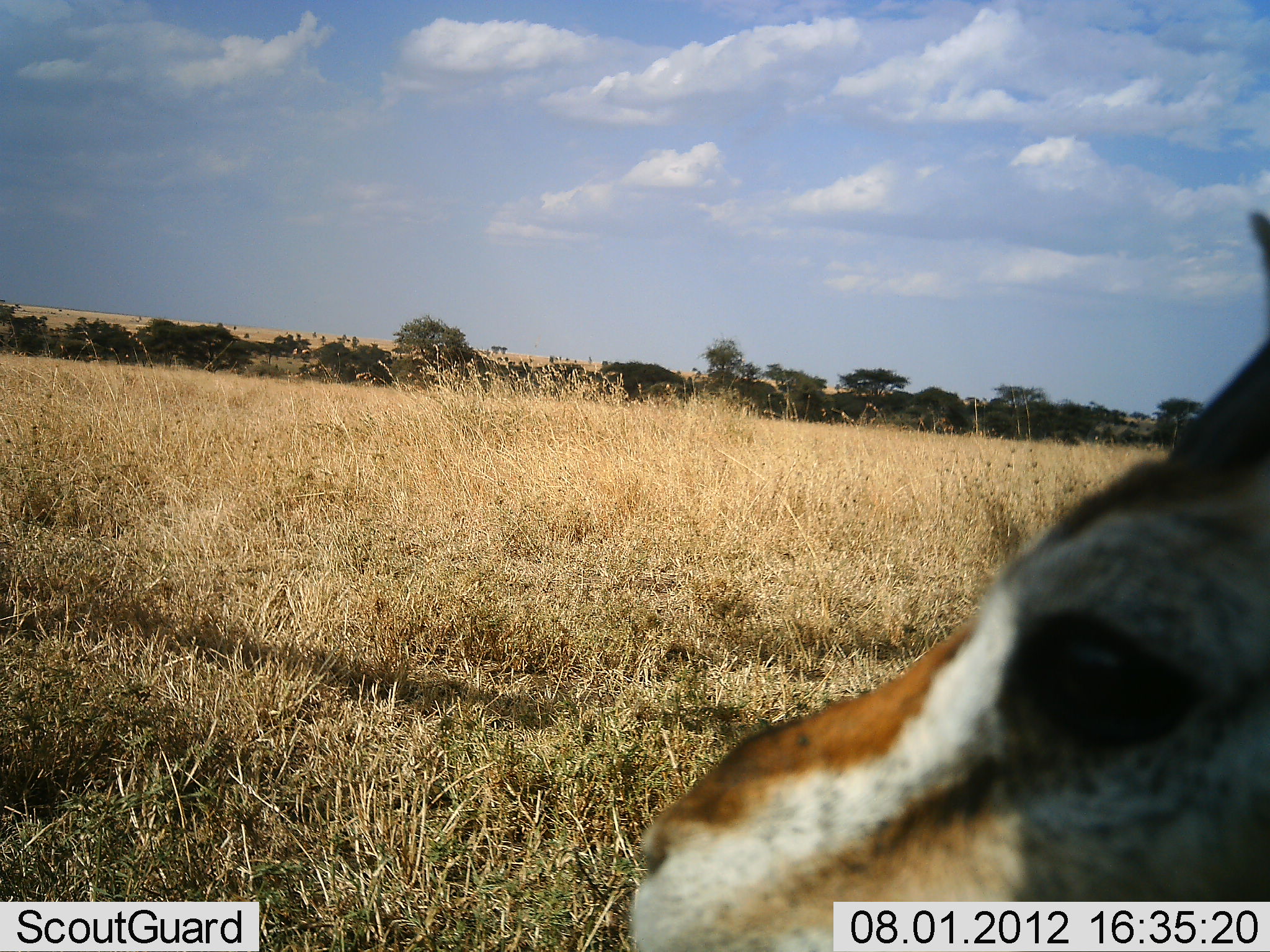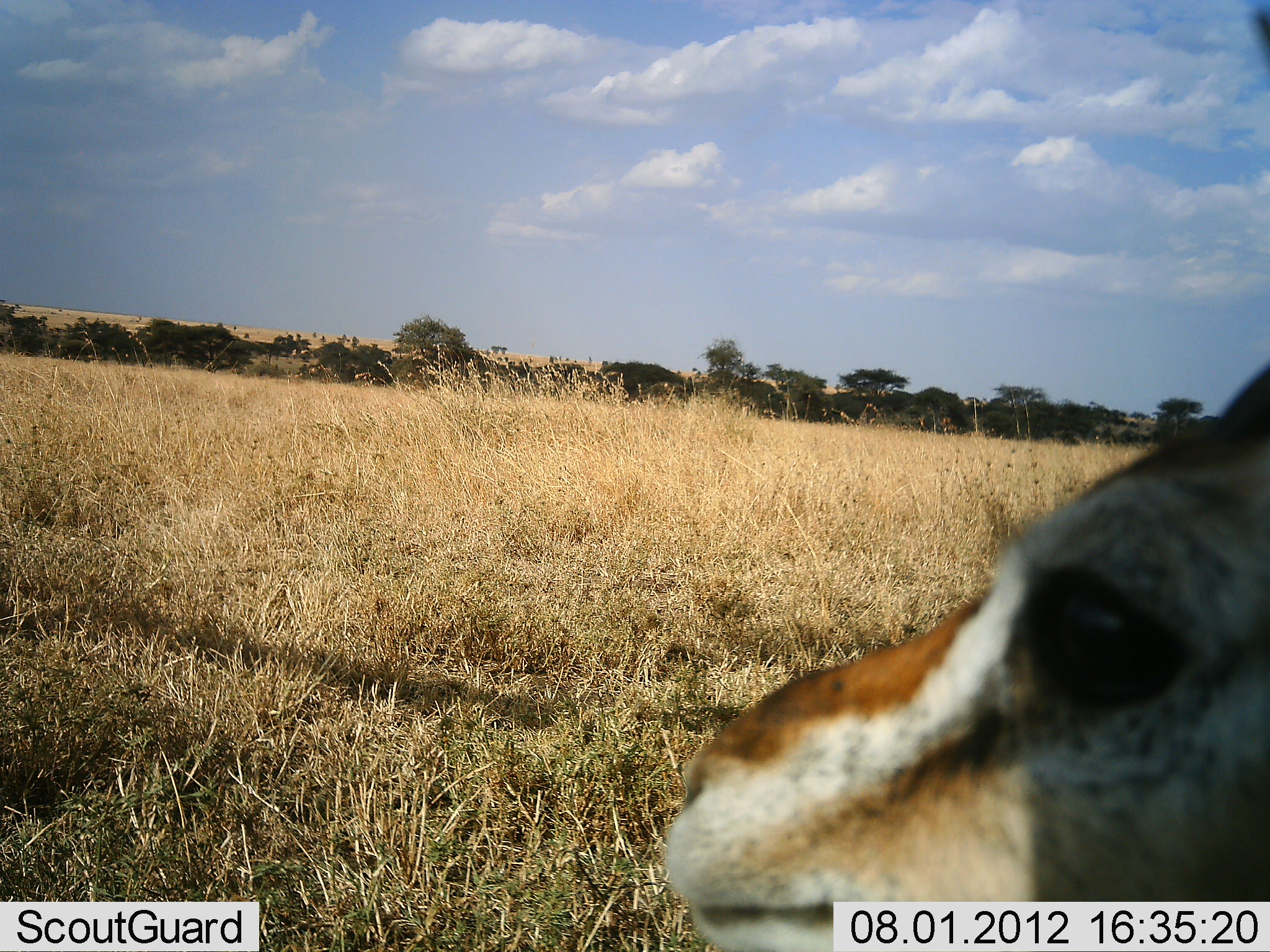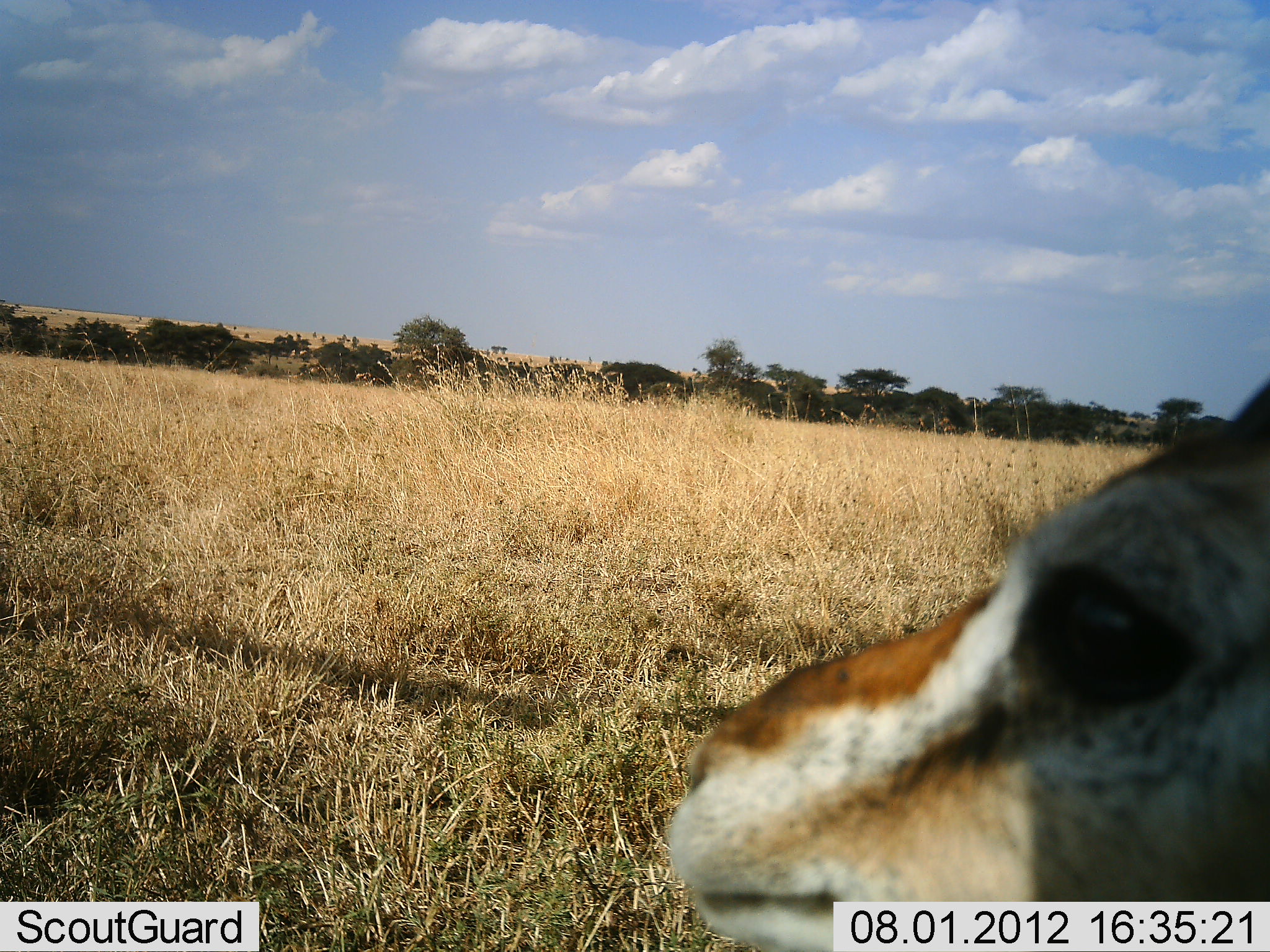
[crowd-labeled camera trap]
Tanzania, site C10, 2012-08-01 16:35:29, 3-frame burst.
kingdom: Animalia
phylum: Chordata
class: Mammalia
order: Artiodactyla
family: Bovidae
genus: Eudorcas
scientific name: Eudorcas thomsonii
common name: thomson's gazelle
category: gazellethomsons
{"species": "gazellethomsons (thomson's gazelle) (Eudorcas thomsonii)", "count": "1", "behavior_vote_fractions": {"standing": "90%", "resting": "10%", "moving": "0%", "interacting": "0%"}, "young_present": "0%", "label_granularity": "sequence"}